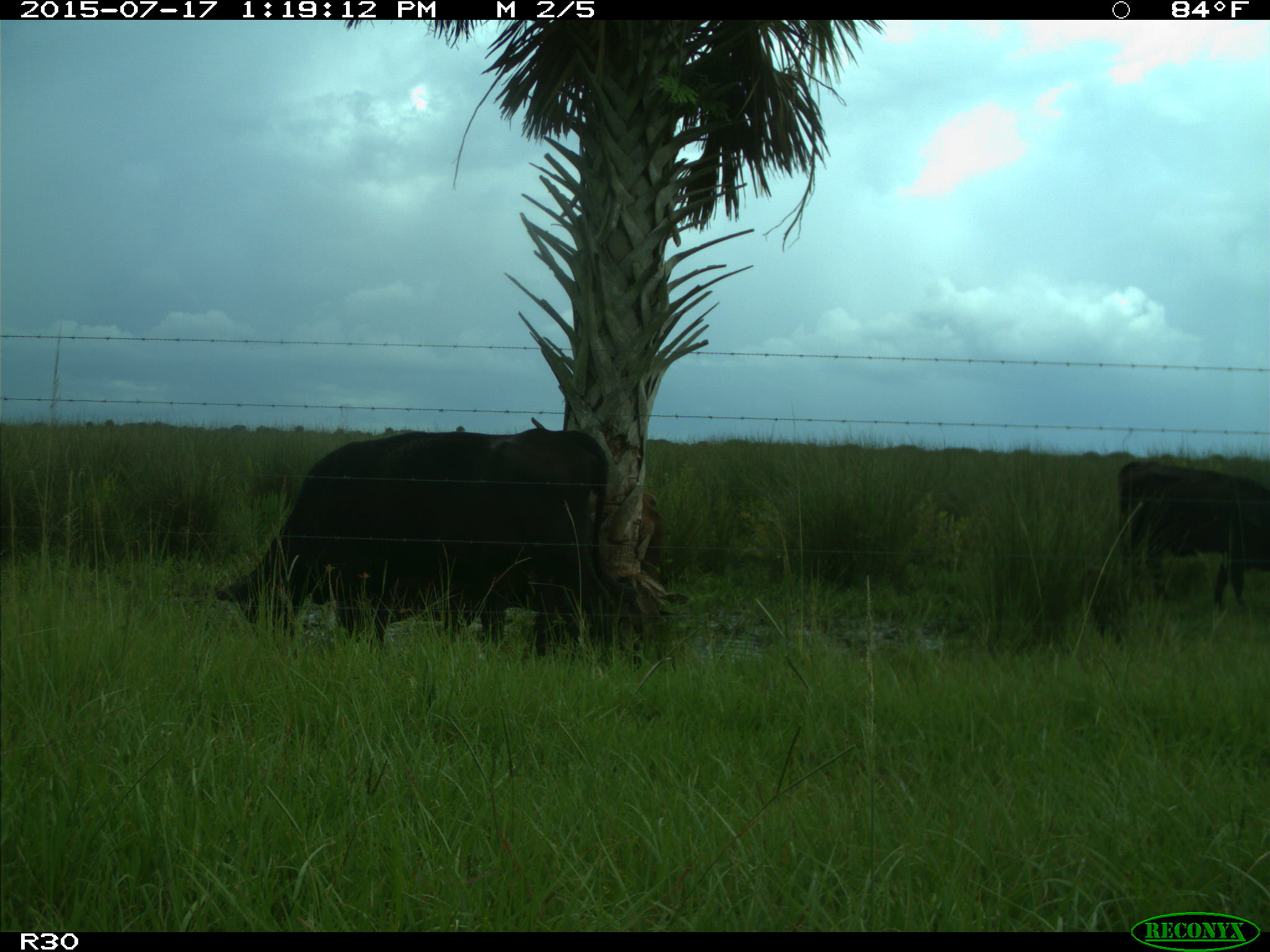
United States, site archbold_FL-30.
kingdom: Animalia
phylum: Chordata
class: Mammalia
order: Artiodactyla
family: Bovidae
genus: Bos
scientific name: Bos taurus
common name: domestic cow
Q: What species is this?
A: Bos taurus (domestic cow).